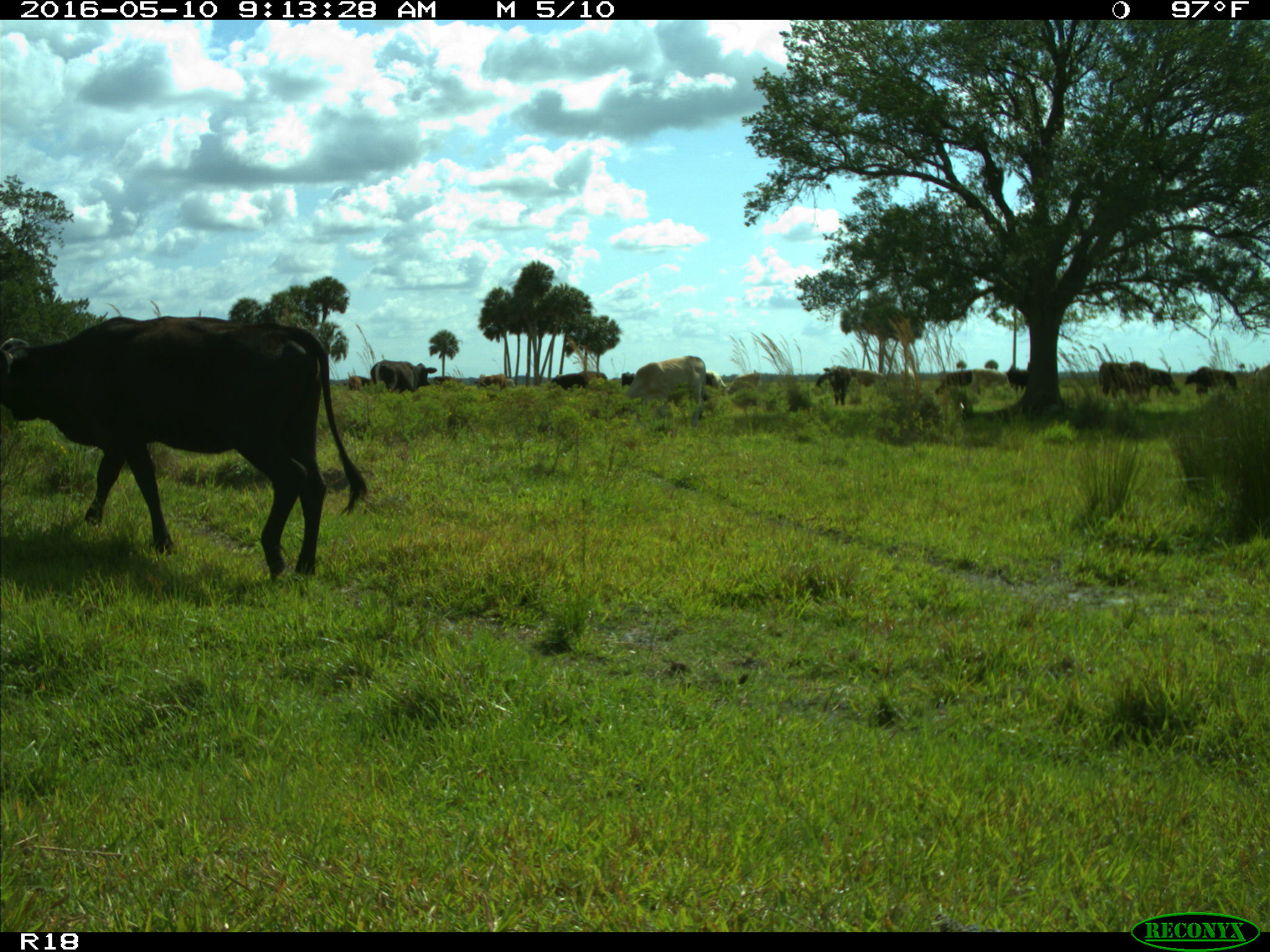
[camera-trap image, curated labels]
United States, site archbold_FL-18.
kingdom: Animalia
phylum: Chordata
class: Mammalia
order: Artiodactyla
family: Bovidae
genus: Bos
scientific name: Bos taurus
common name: domestic cow